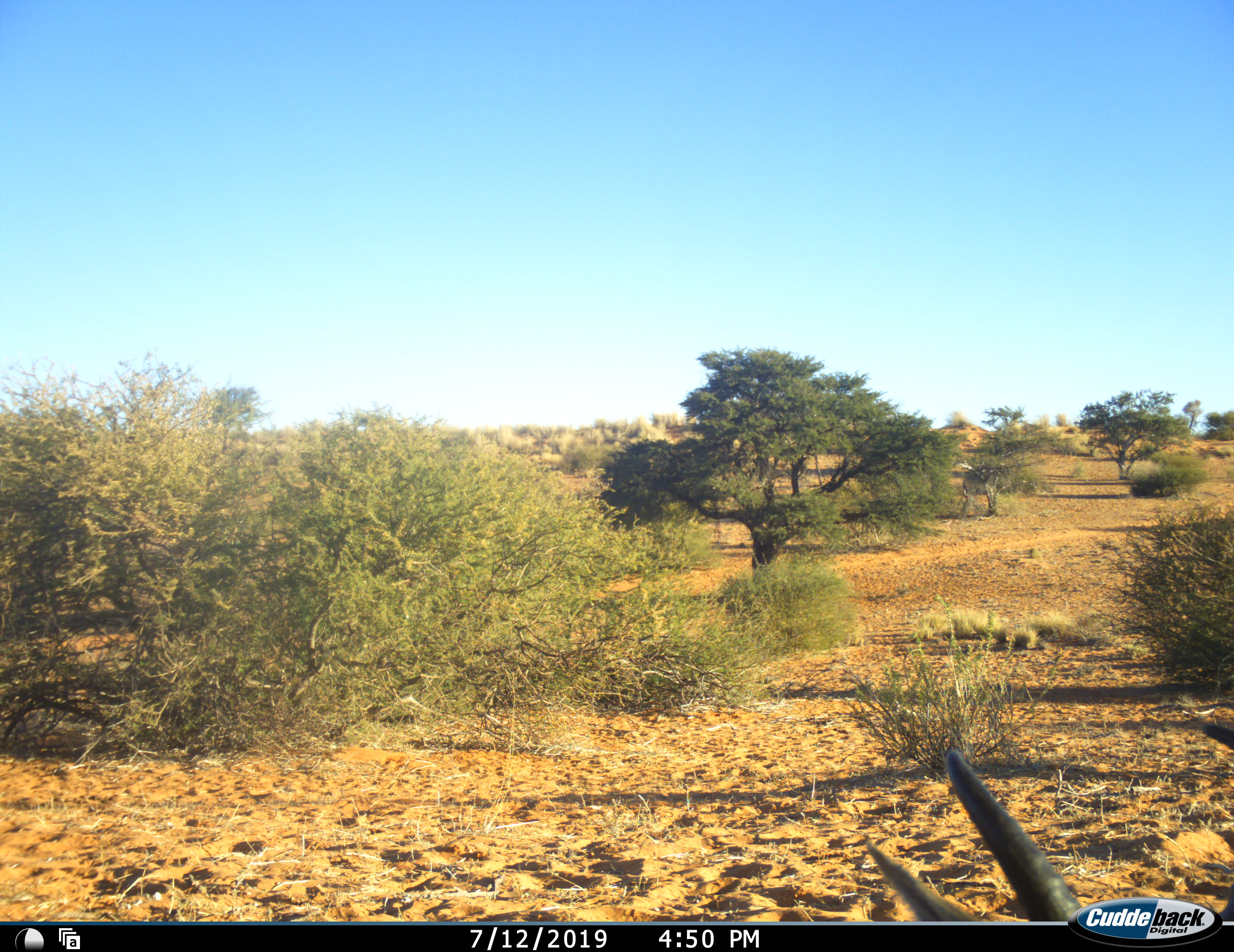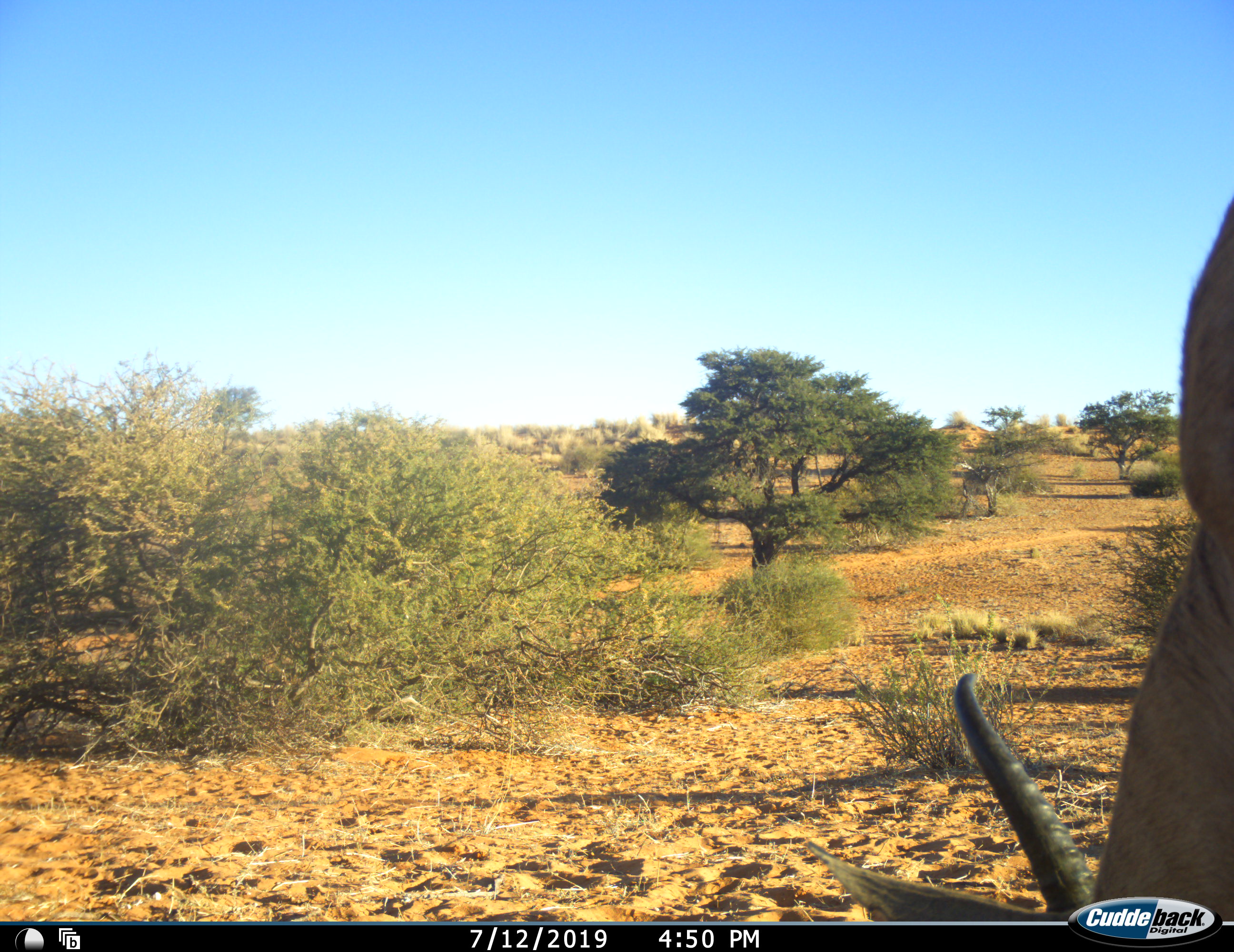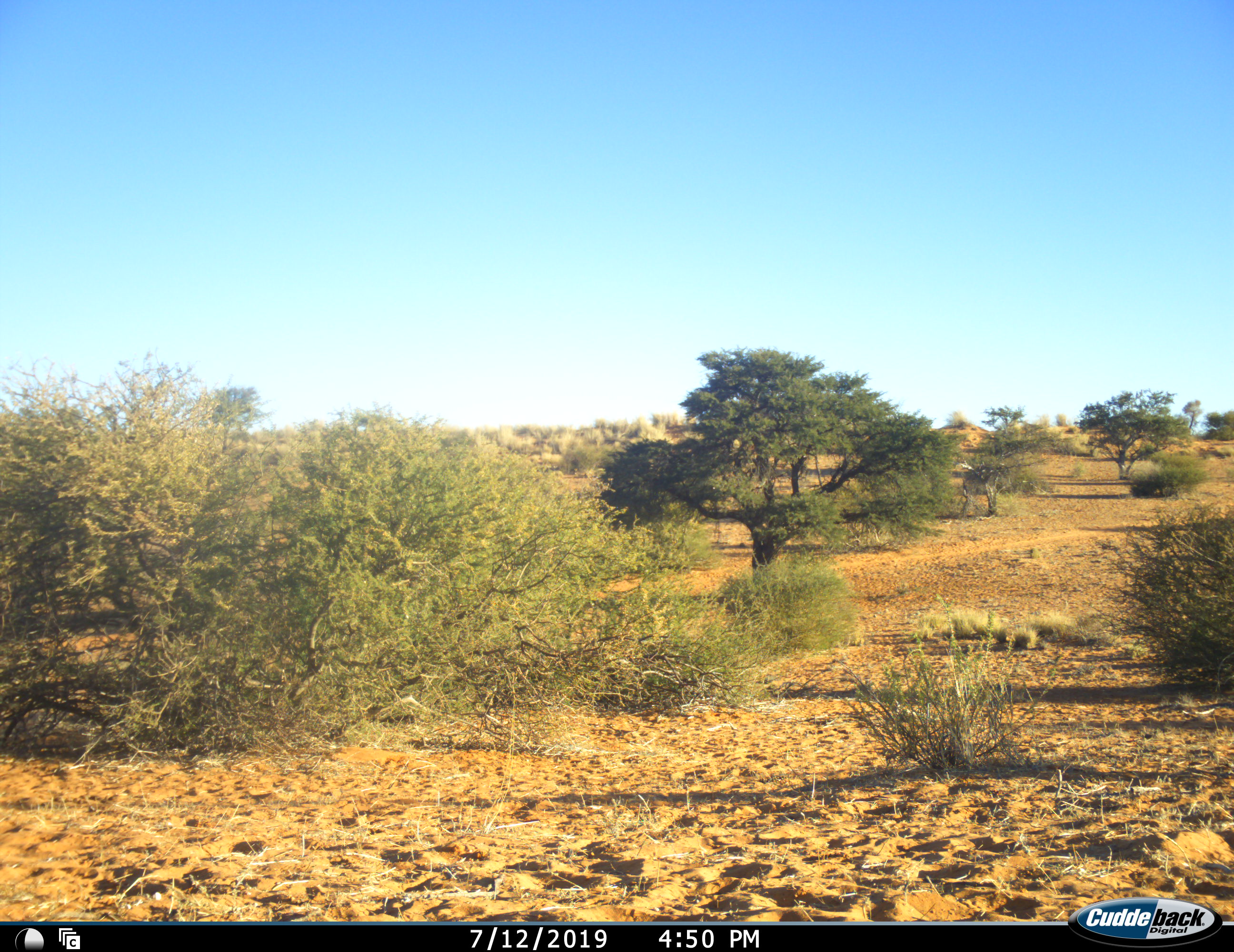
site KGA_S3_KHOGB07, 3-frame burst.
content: unidentified animal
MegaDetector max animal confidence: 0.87